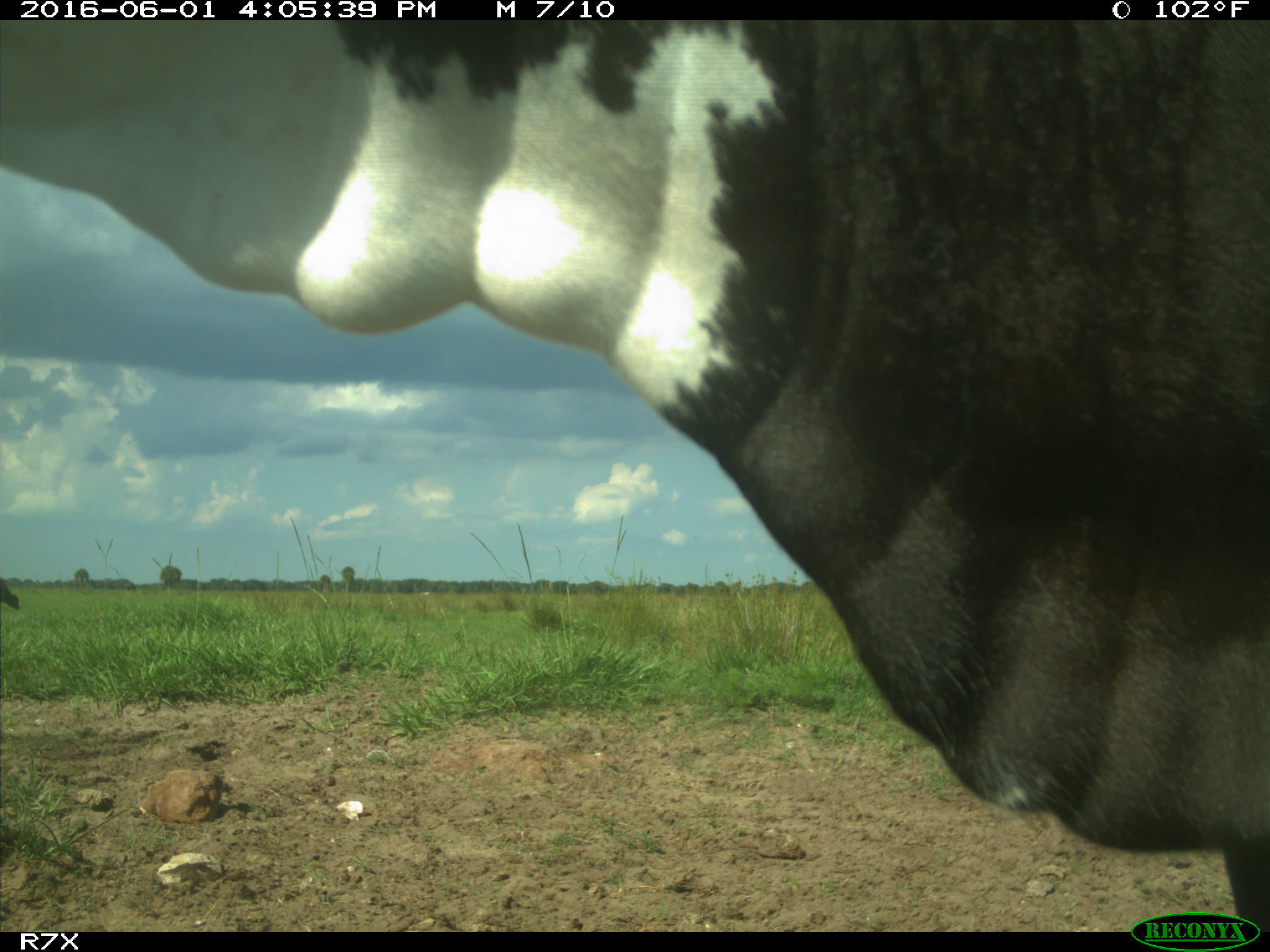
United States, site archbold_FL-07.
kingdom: Animalia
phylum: Chordata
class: Mammalia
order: Artiodactyla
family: Bovidae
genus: Bos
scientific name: Bos taurus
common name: domestic cow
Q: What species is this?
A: Bos taurus (domestic cow).